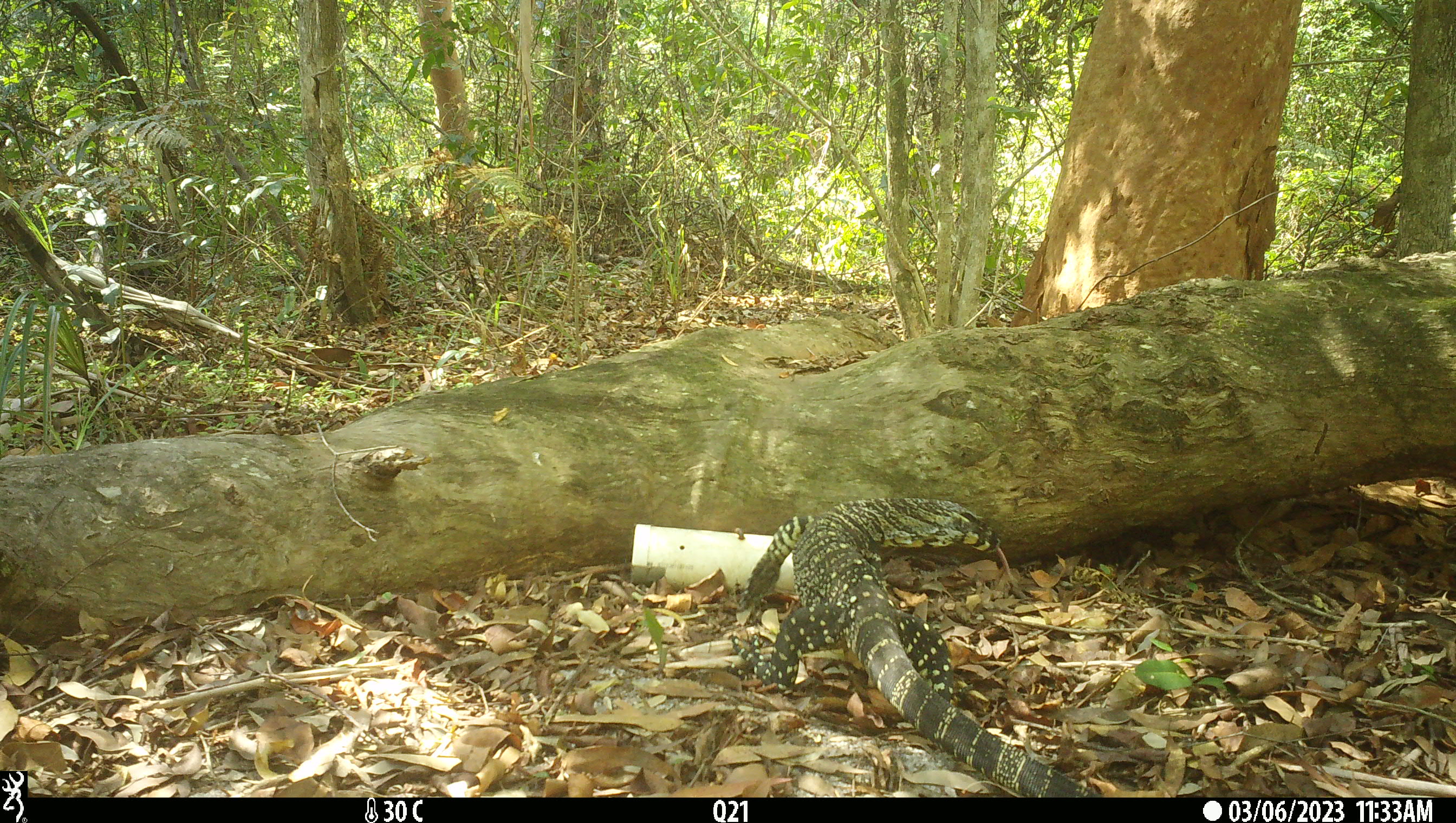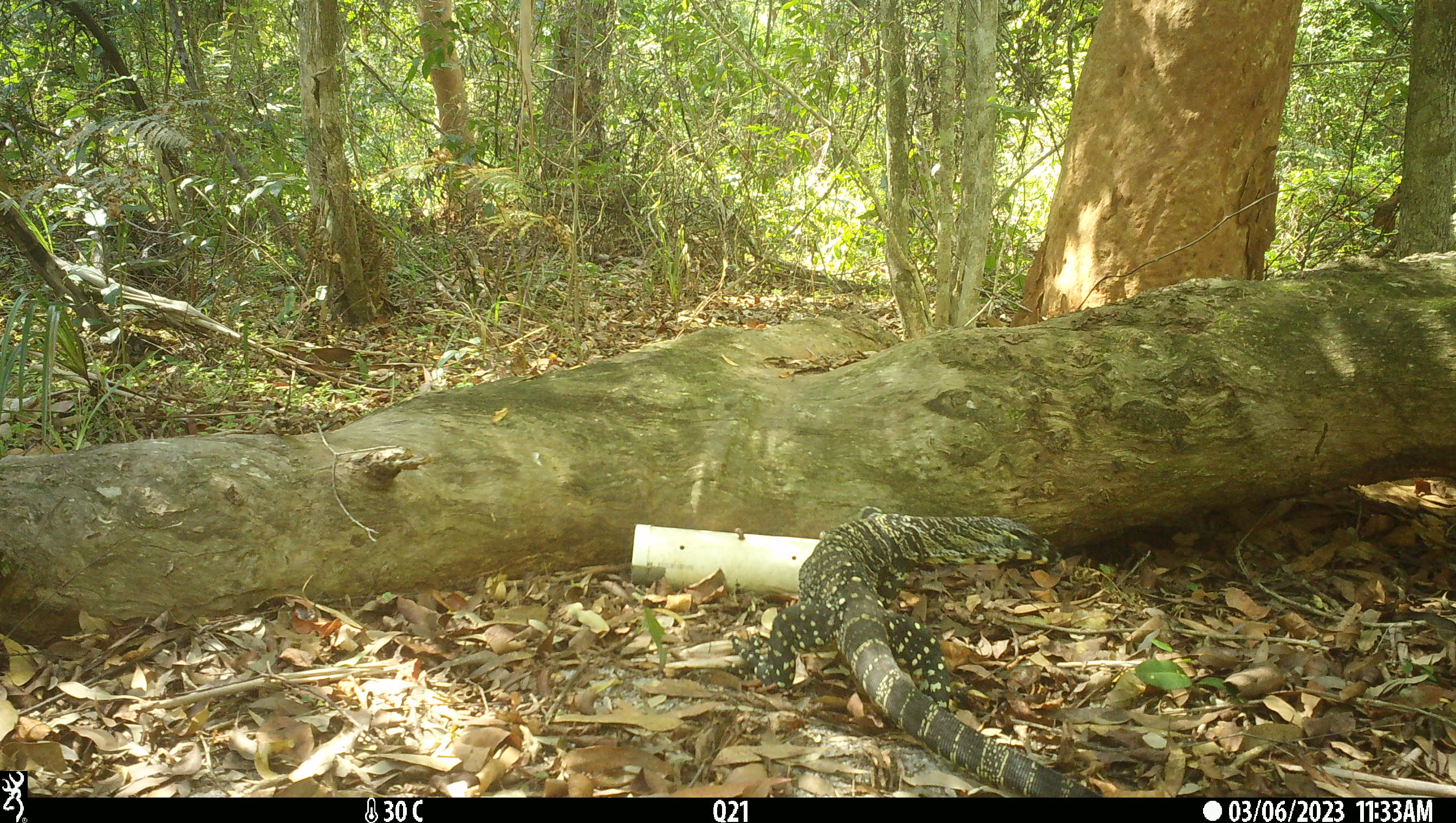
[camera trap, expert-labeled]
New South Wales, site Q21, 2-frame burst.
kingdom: Animalia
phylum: Chordata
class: Reptilia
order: Squamata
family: Varanidae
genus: Varanus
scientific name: Varanus varius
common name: lace monitor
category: goanna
Goanna (lace monitor) (Varanus varius).